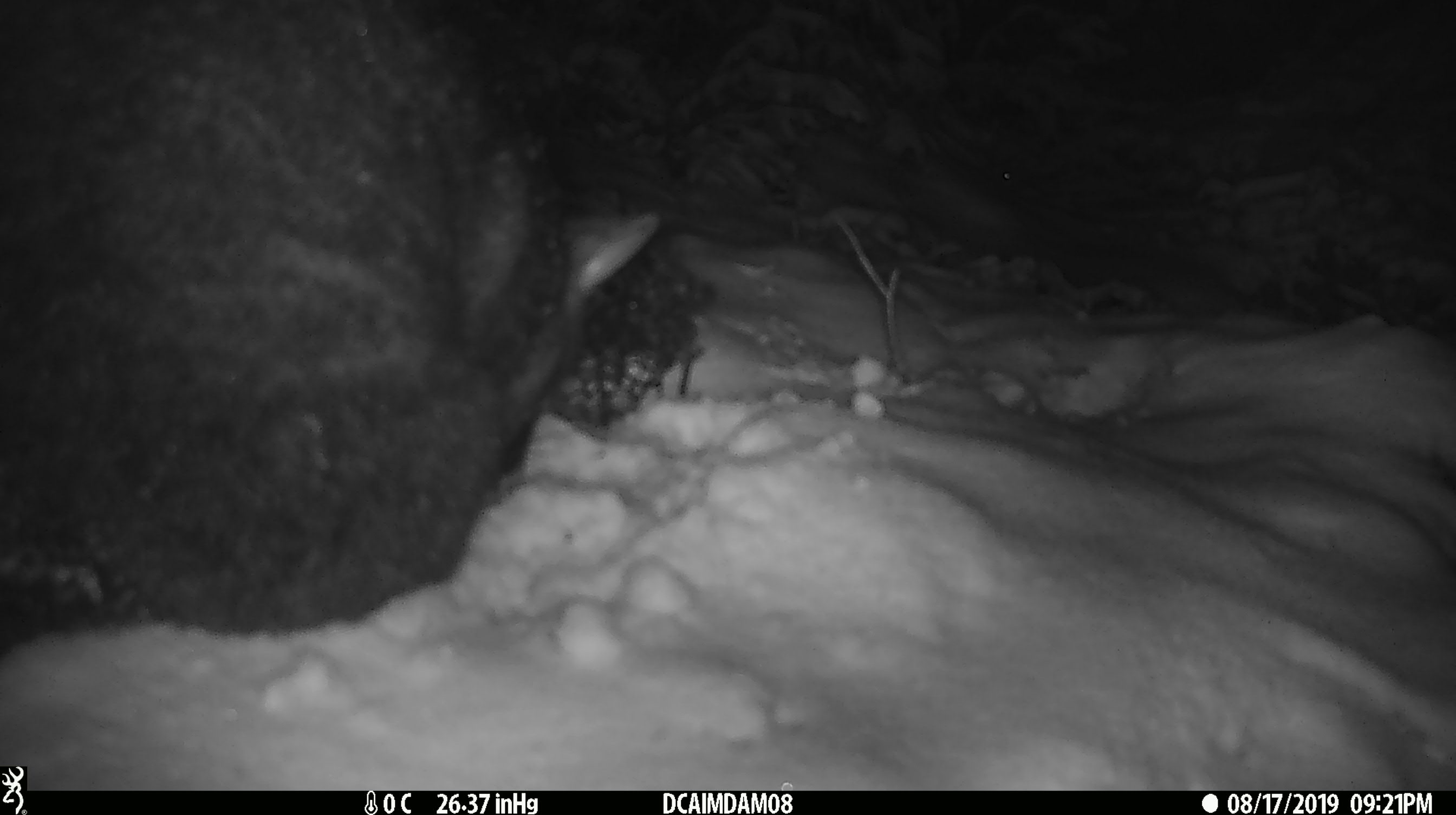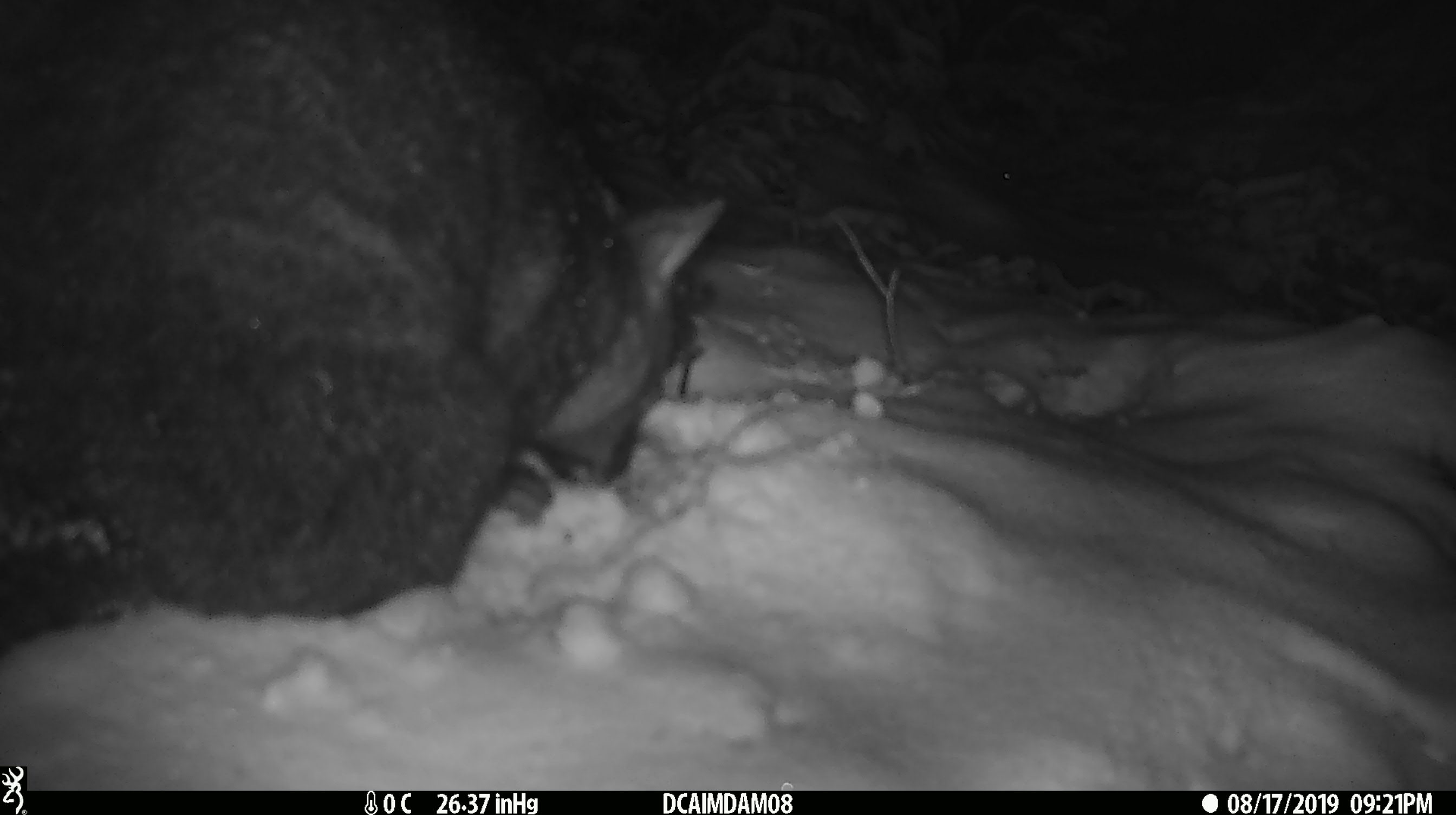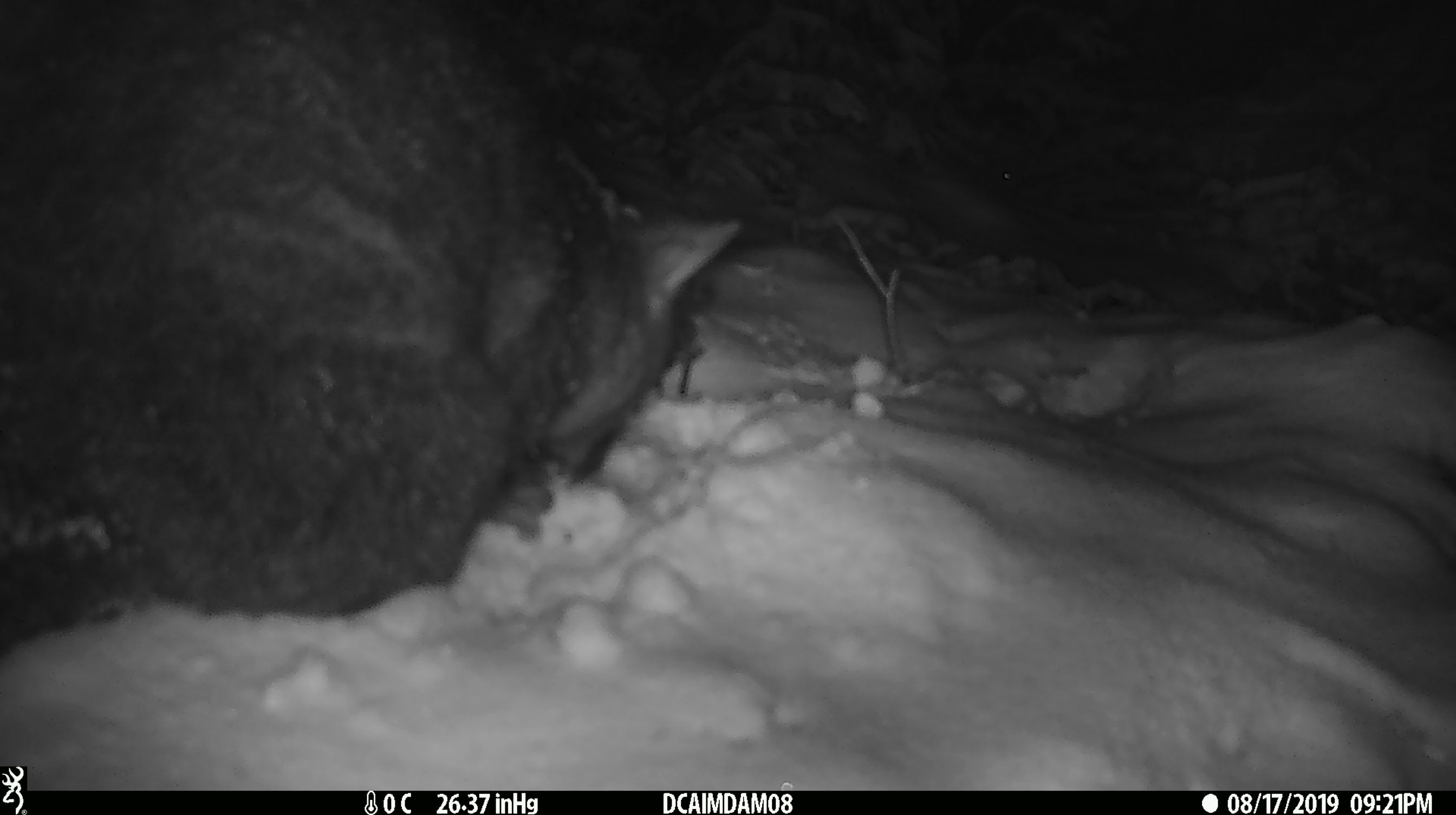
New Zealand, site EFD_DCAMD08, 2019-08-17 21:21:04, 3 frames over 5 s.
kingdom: Animalia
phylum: Chordata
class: Mammalia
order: Diprotodontia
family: Phalangeridae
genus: Trichosurus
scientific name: Trichosurus vulpecula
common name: common brushtail possum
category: possum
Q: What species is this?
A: Possum (common brushtail possum) (Trichosurus vulpecula).